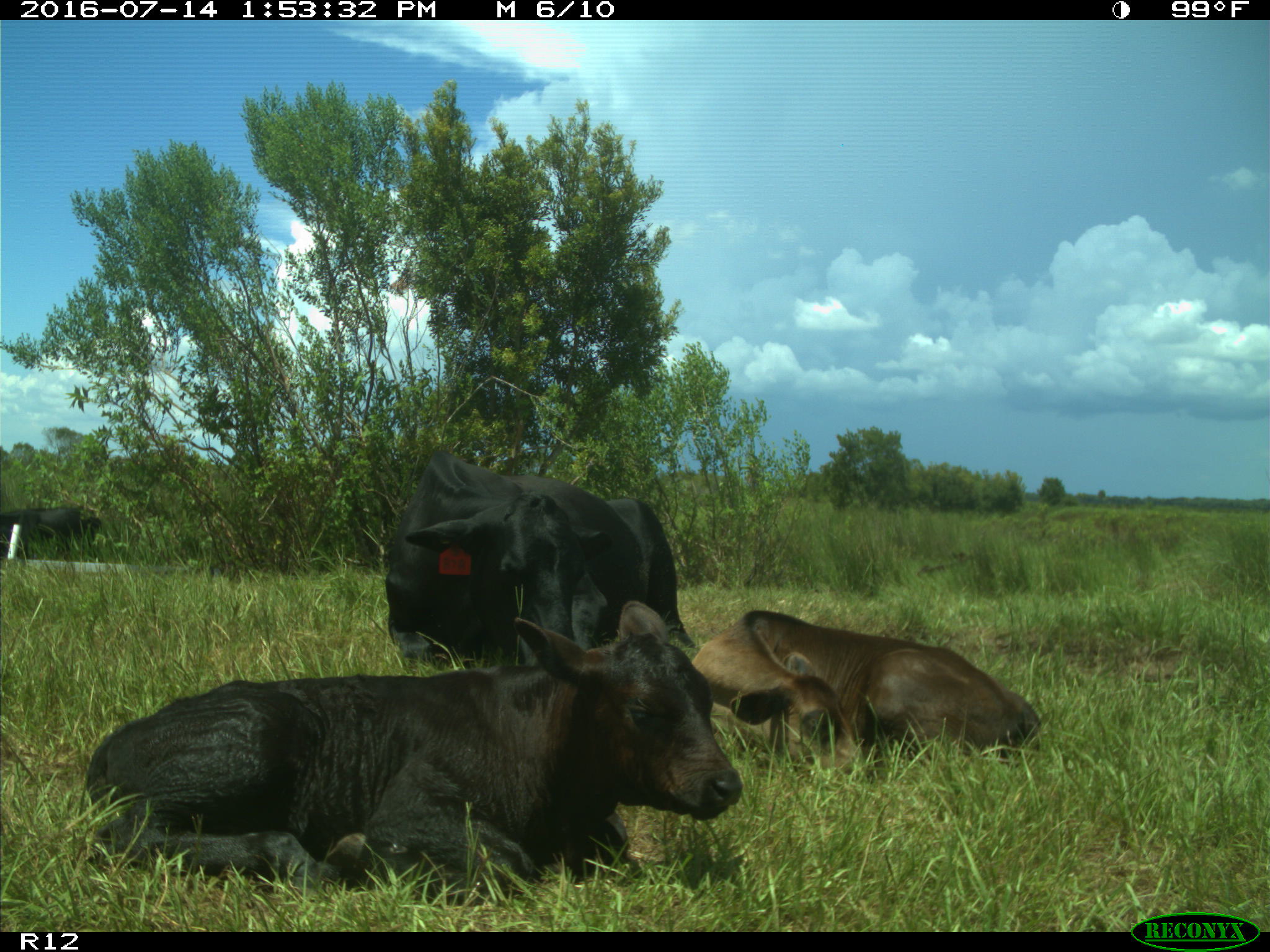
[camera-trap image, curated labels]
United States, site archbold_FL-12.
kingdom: Animalia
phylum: Chordata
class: Mammalia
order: Artiodactyla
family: Bovidae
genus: Bos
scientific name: Bos taurus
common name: domestic cow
Bos taurus (domestic cow).